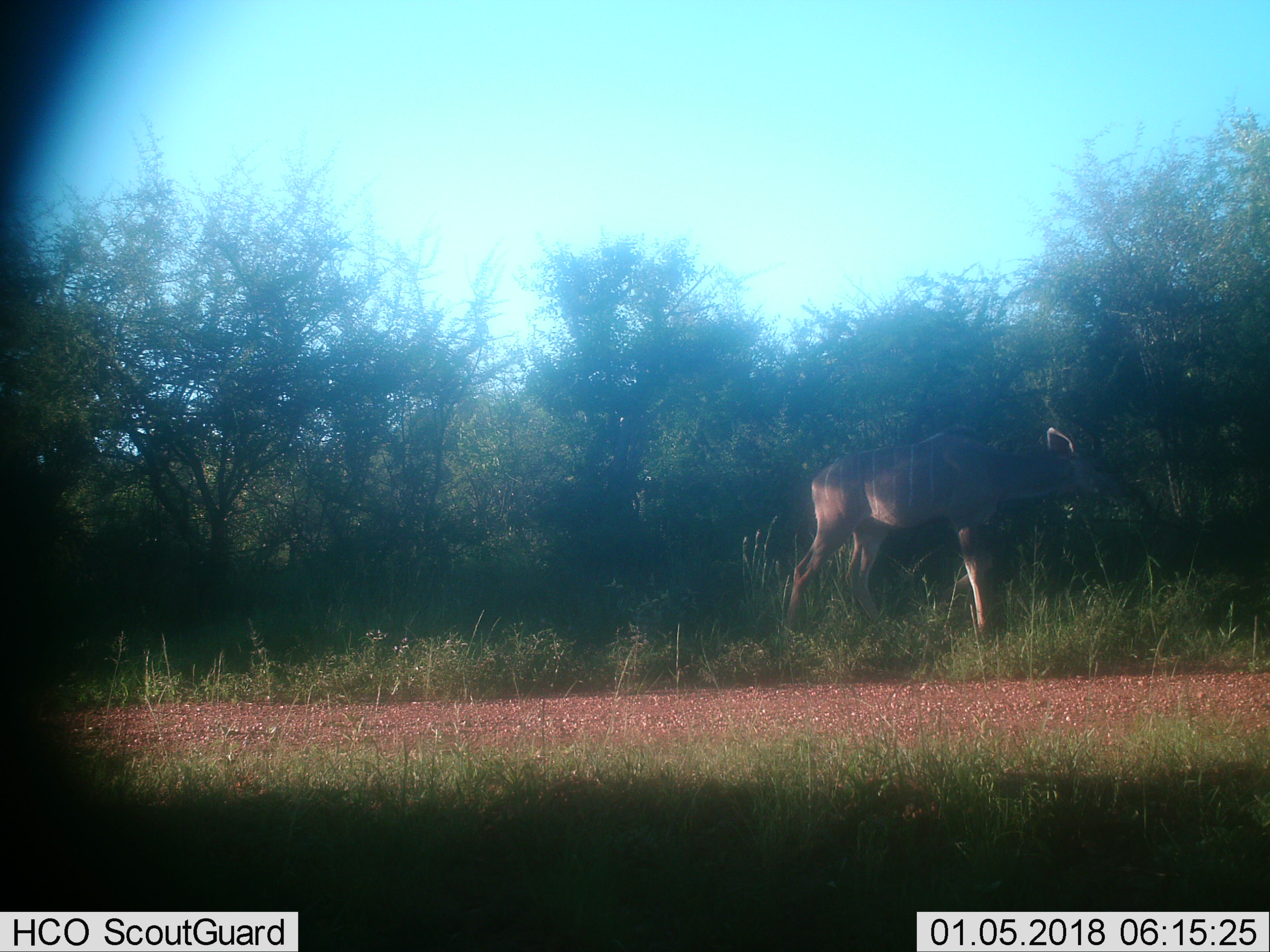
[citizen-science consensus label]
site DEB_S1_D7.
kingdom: Animalia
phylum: Chordata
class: Mammalia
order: Artiodactyla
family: Bovidae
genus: Tragelaphus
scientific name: Tragelaphus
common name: kudu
Kudu (Tragelaphus), count 1. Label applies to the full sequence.